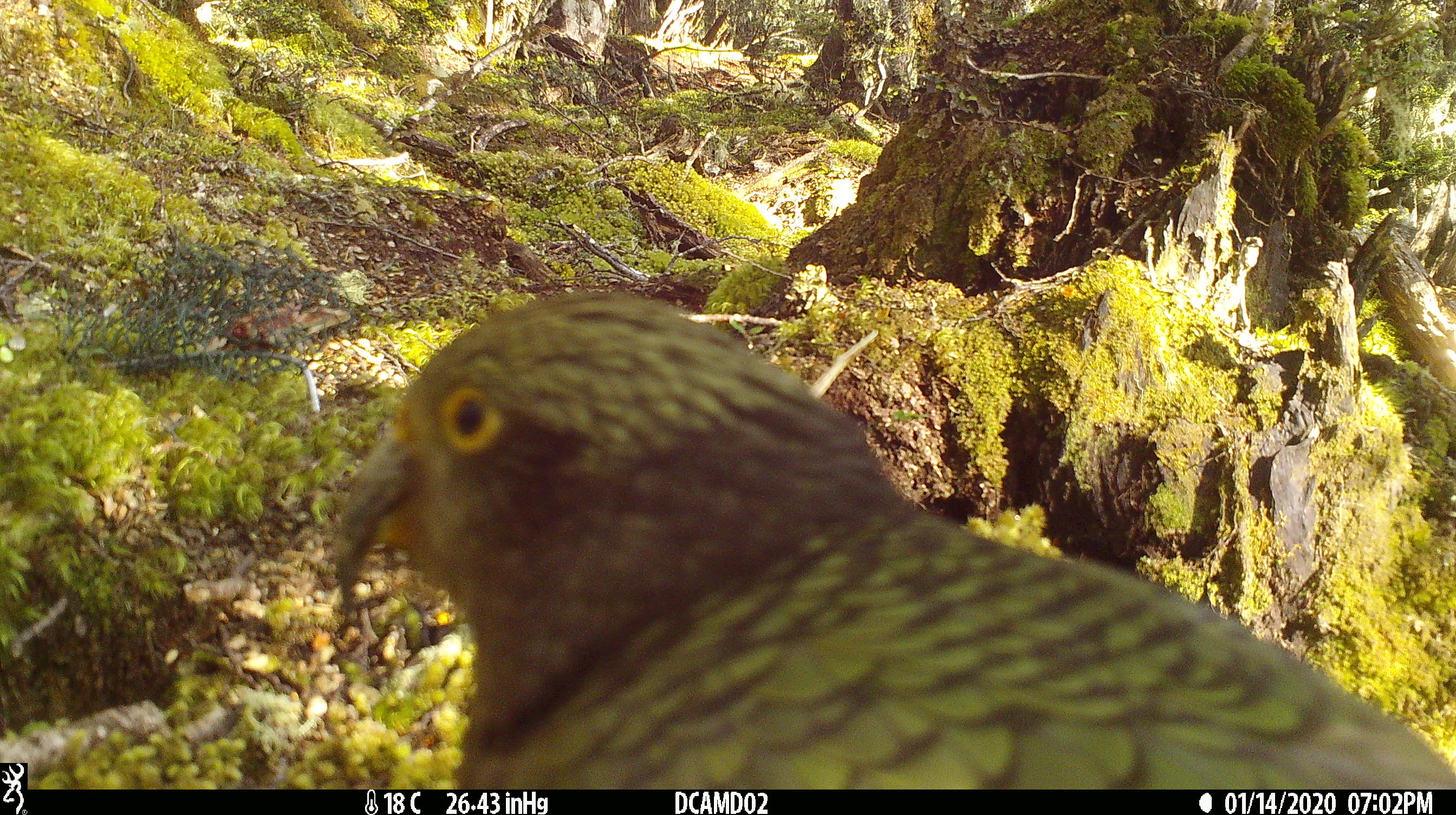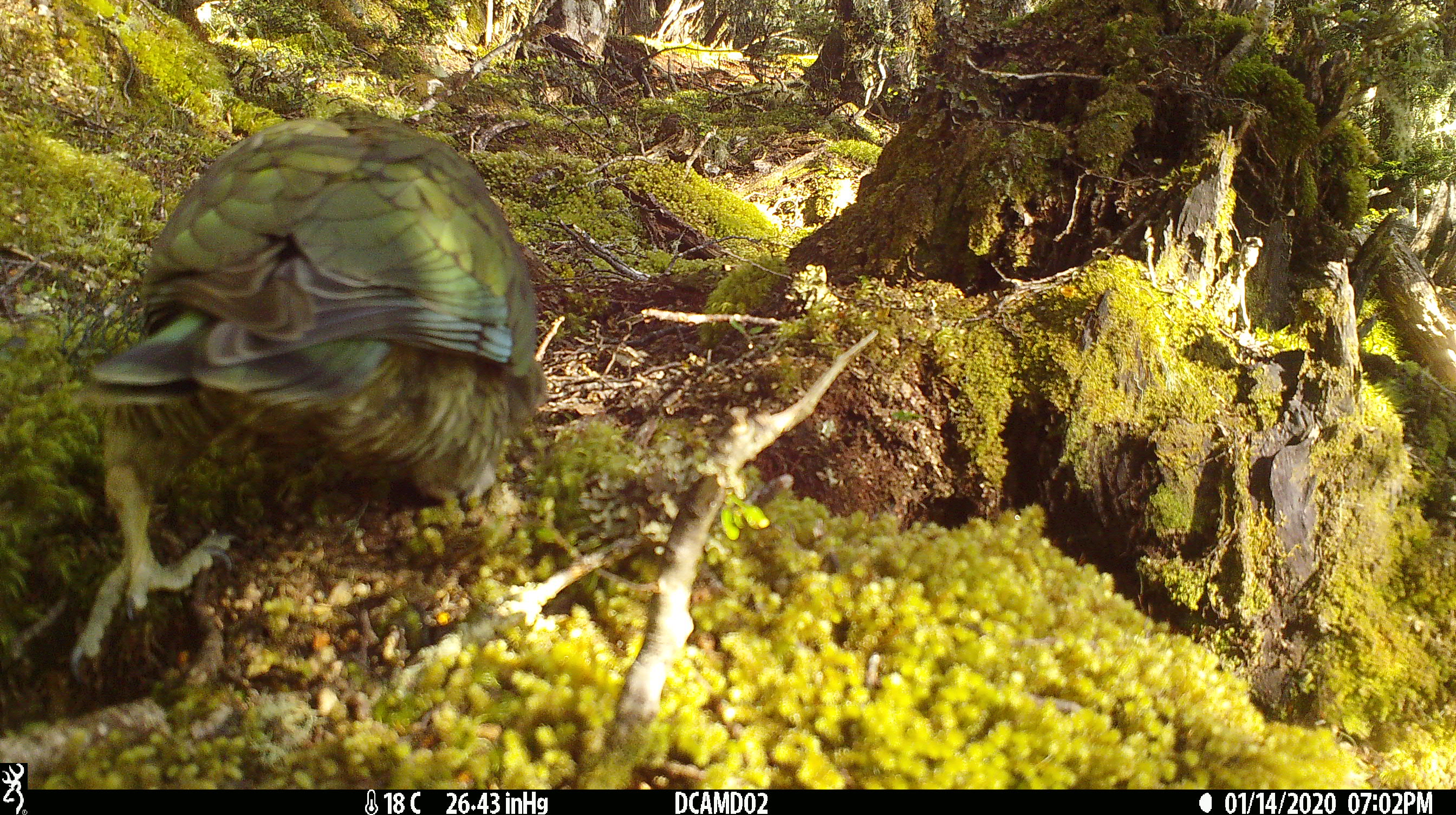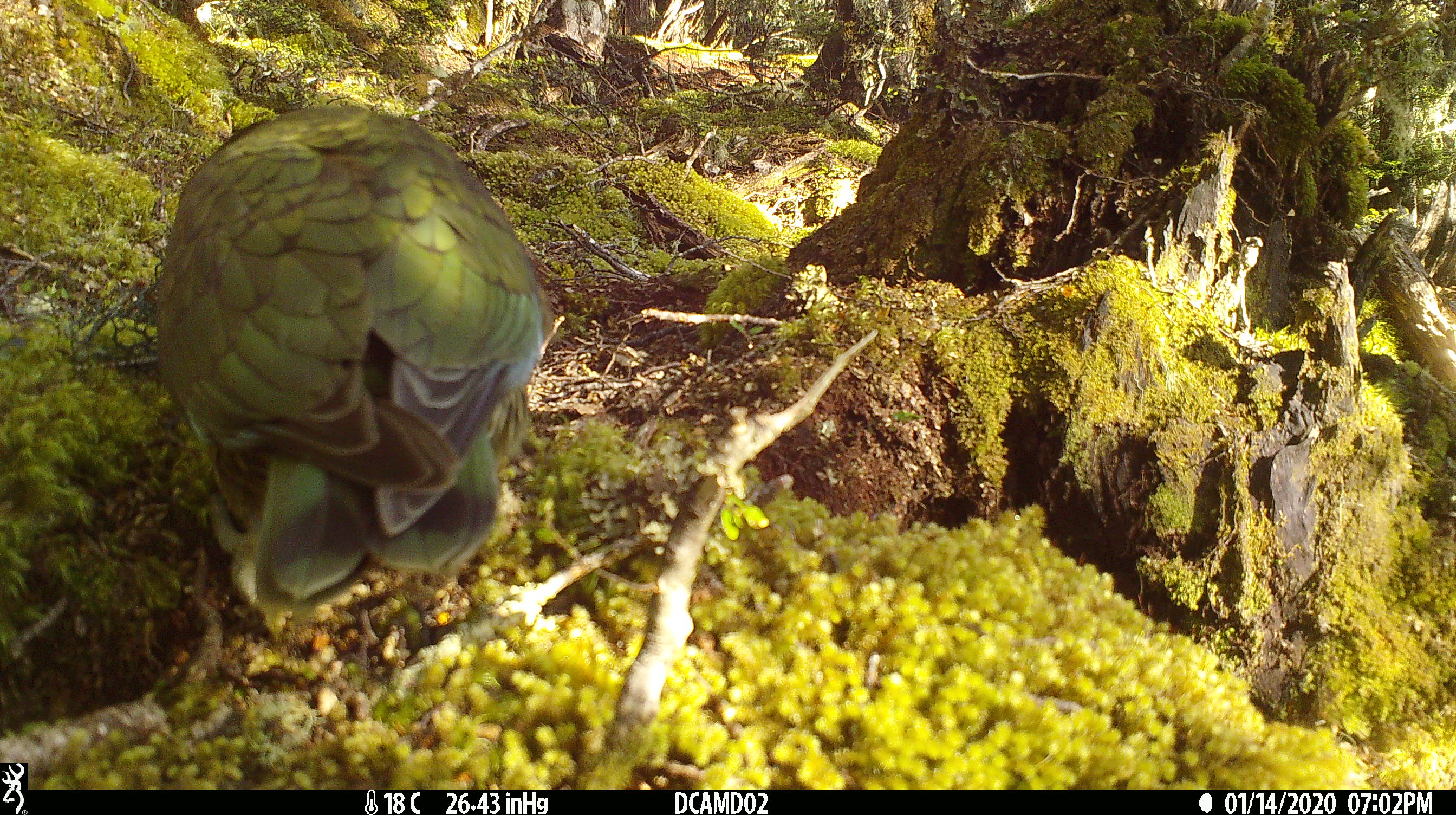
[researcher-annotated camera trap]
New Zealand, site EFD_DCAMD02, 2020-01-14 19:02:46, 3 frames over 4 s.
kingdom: Animalia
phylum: Chordata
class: Aves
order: Psittaciformes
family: Strigopidae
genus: Nestor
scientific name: Nestor notabilis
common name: kea